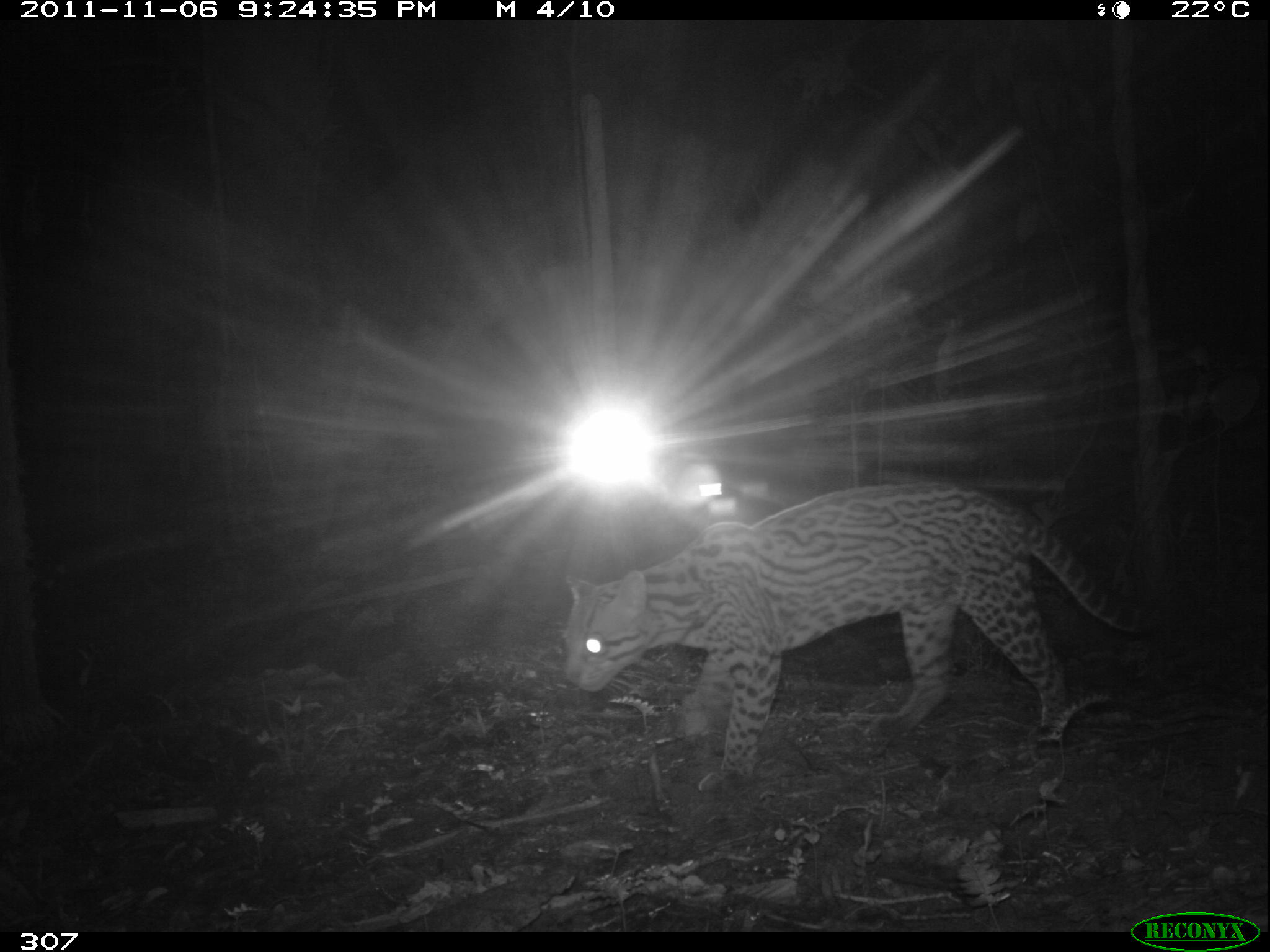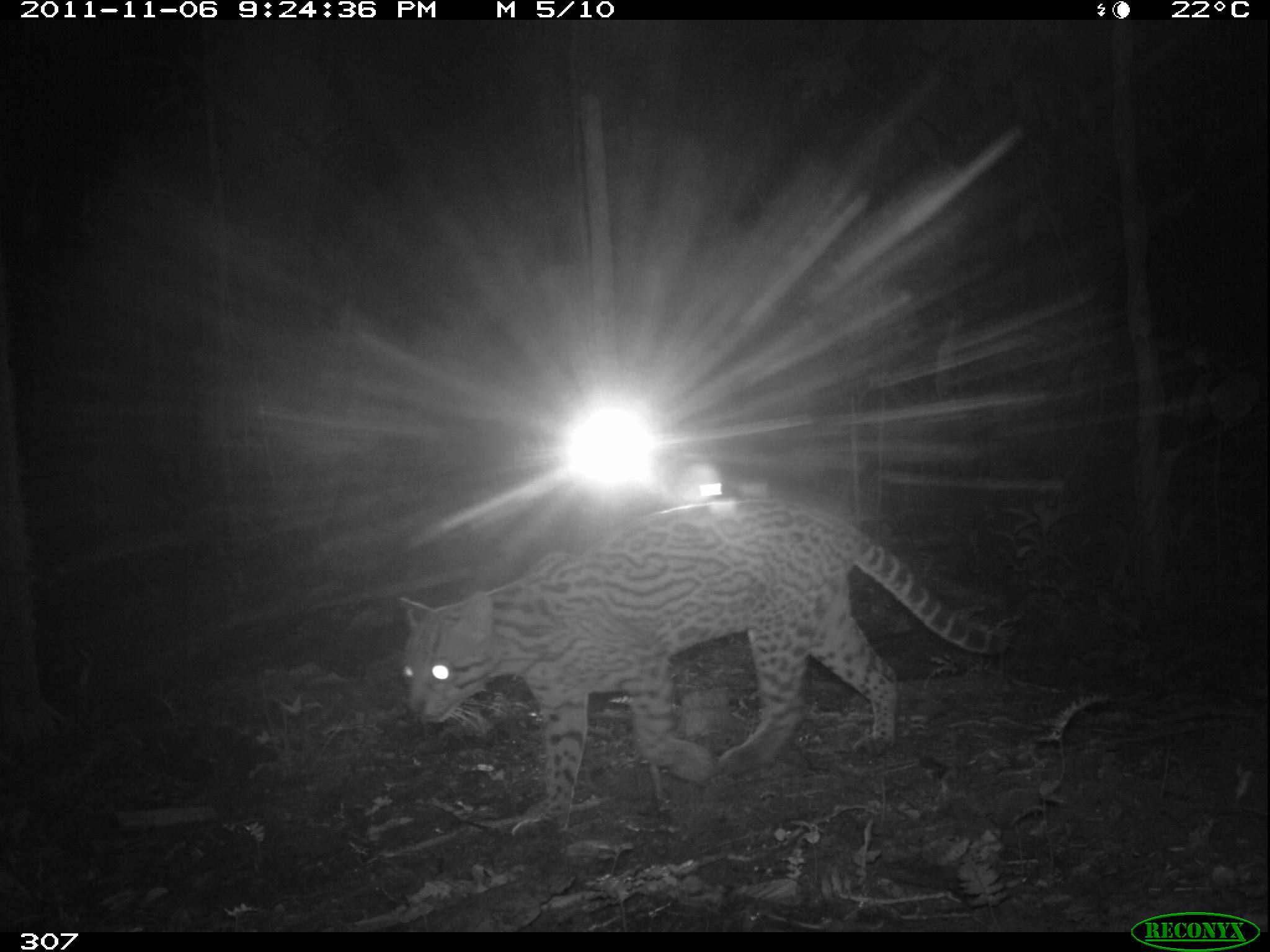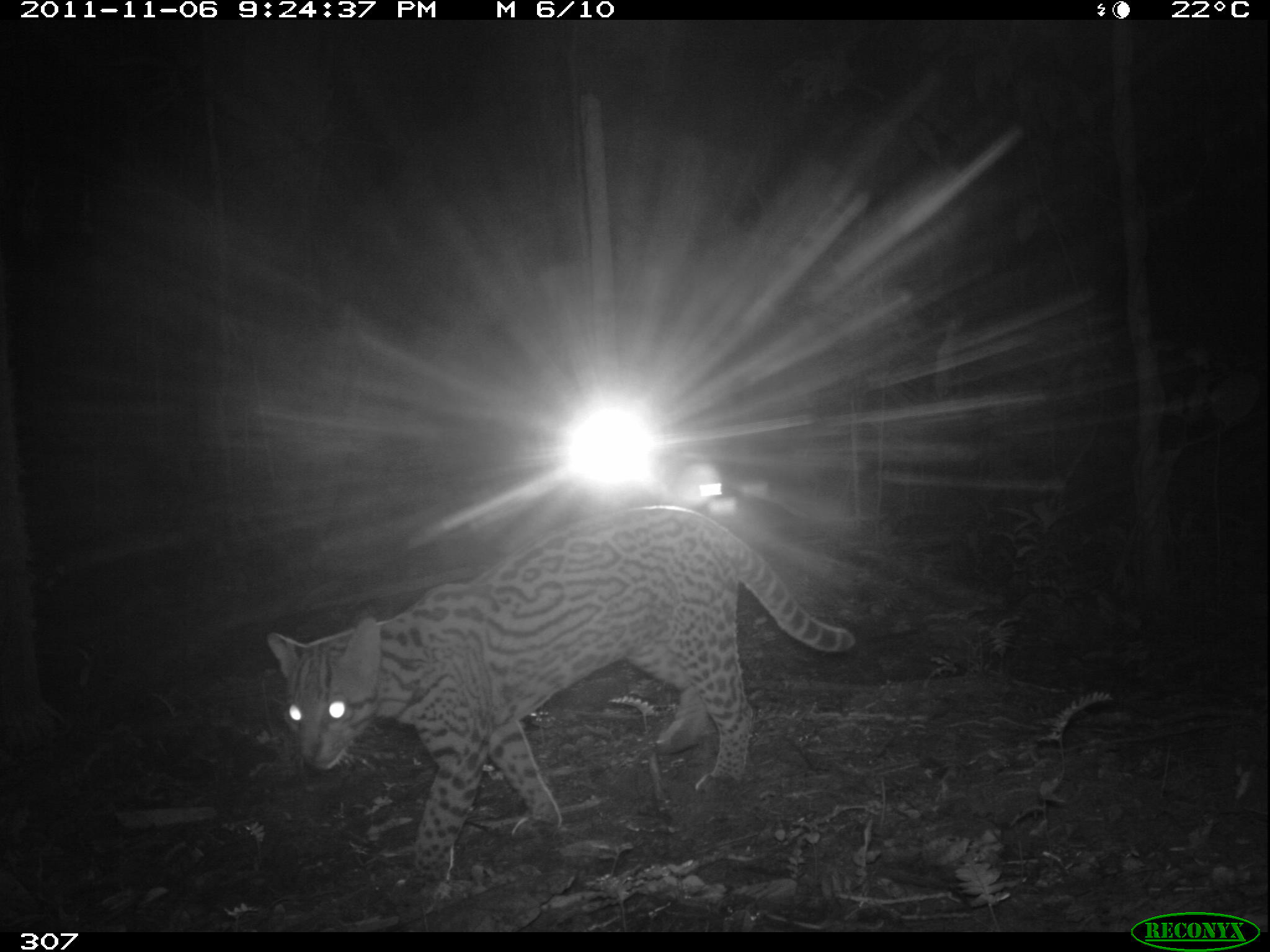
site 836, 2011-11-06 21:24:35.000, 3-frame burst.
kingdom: Animalia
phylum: Chordata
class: Mammalia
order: Carnivora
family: Felidae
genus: Leopardus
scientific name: Leopardus pardalis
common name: ocelot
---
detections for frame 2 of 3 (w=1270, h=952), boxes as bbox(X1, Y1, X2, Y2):
leopardus pardalis: bbox(397, 498, 1016, 822)